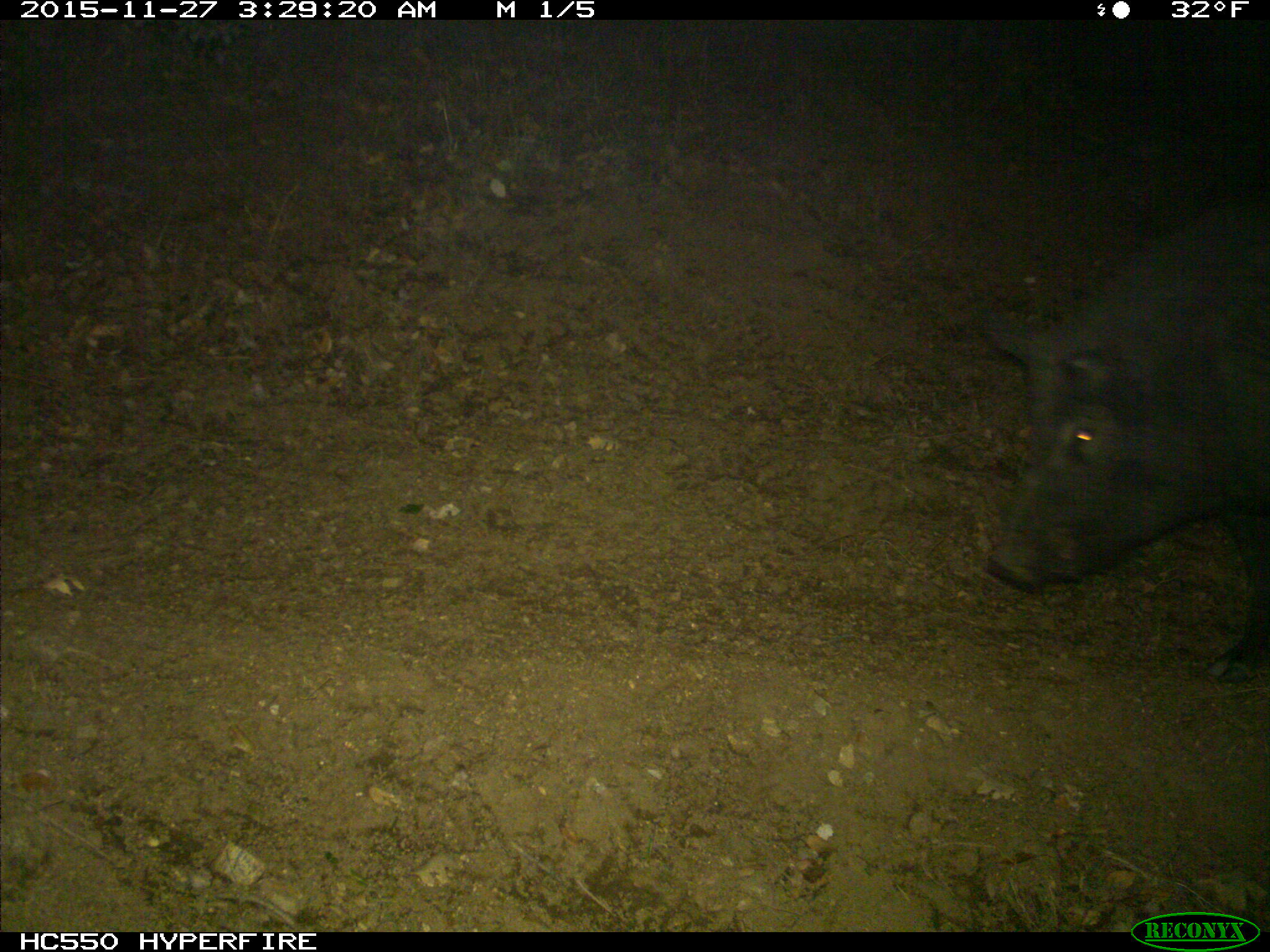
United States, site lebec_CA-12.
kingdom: Animalia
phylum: Chordata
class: Mammalia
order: Artiodactyla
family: Suidae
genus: Sus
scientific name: Sus scrofa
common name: wild boar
Sus scrofa (wild boar).